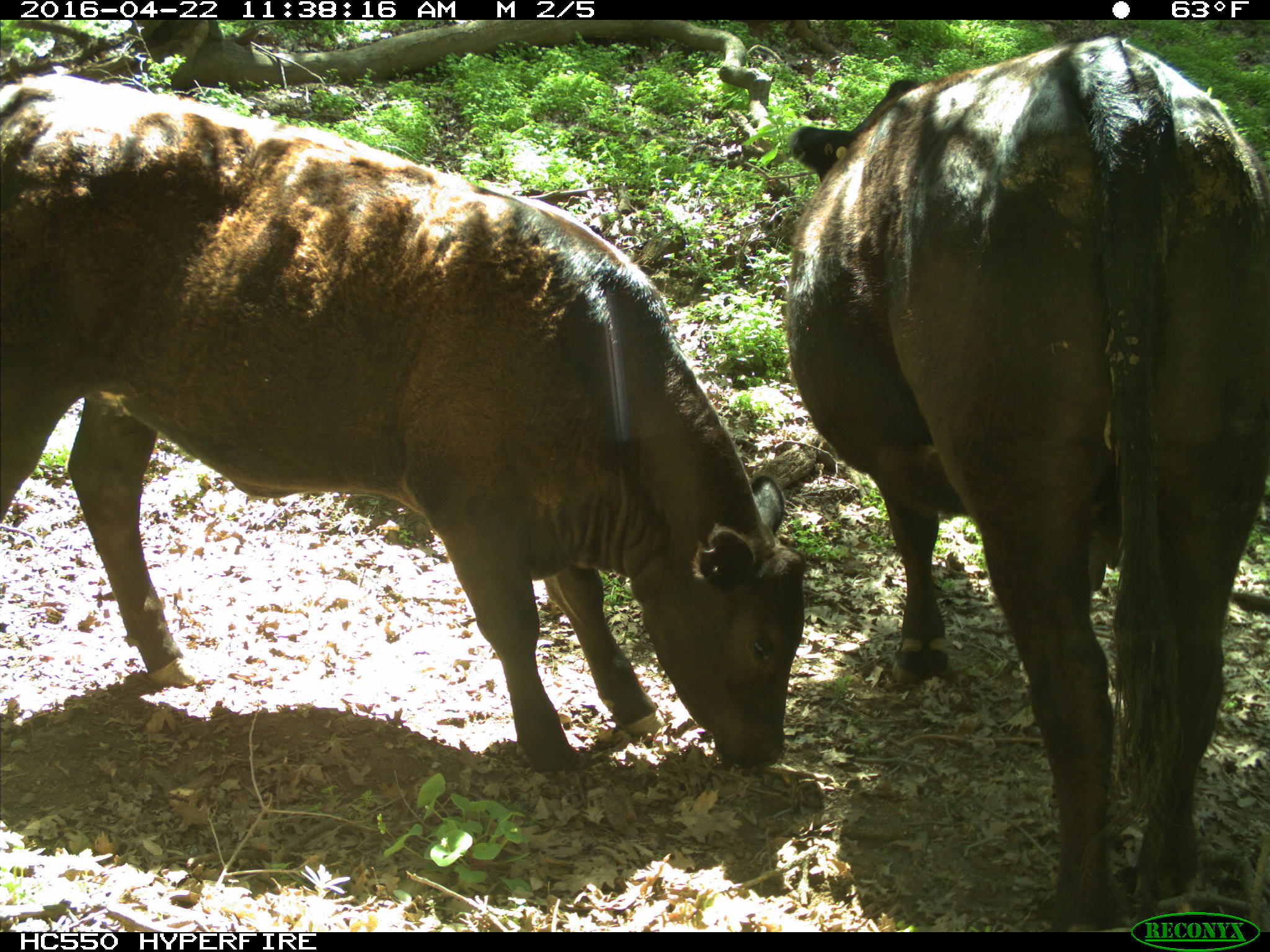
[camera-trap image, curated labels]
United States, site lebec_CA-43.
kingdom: Animalia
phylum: Chordata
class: Mammalia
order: Artiodactyla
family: Bovidae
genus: Bos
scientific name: Bos taurus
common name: domestic cow